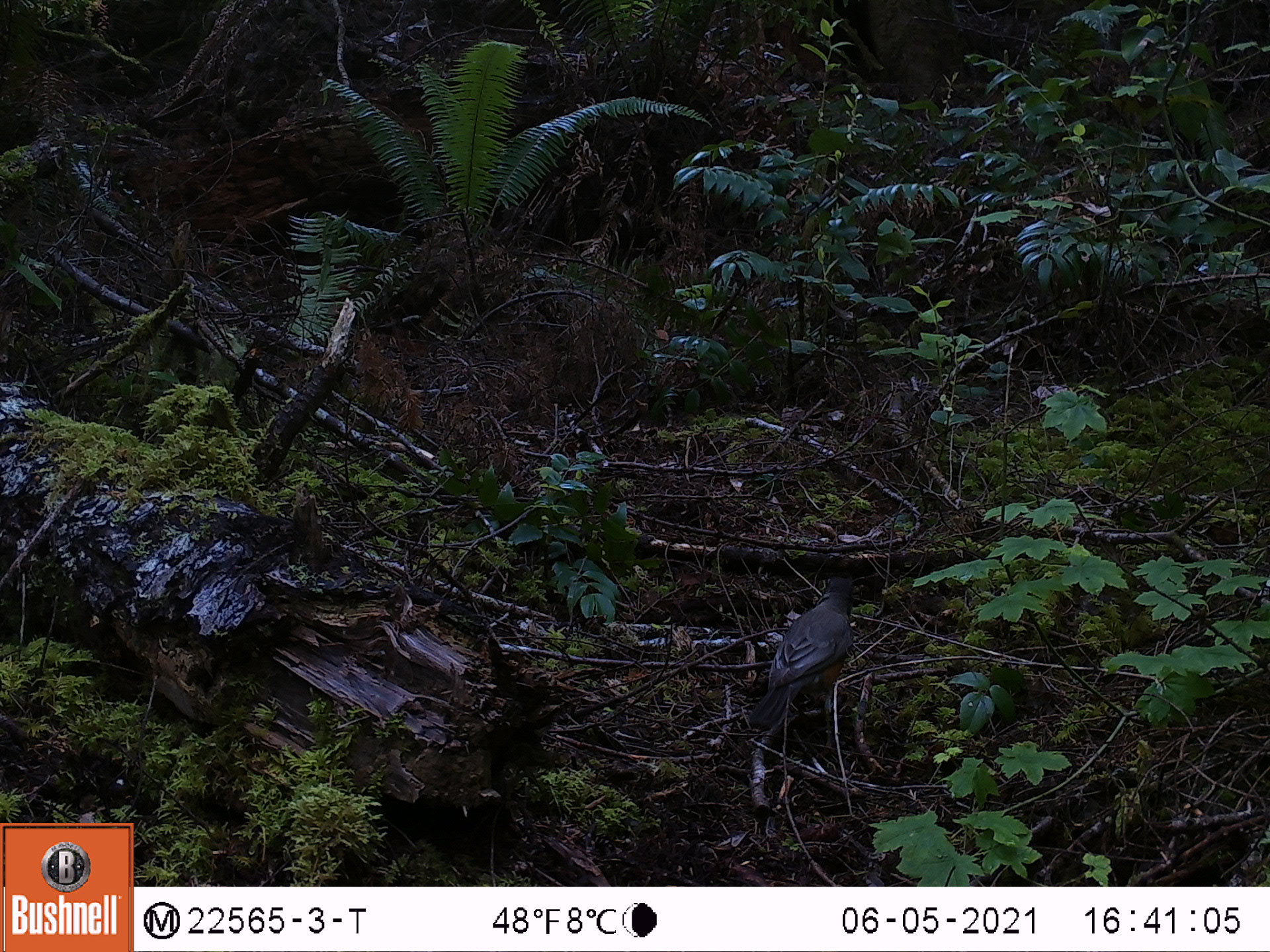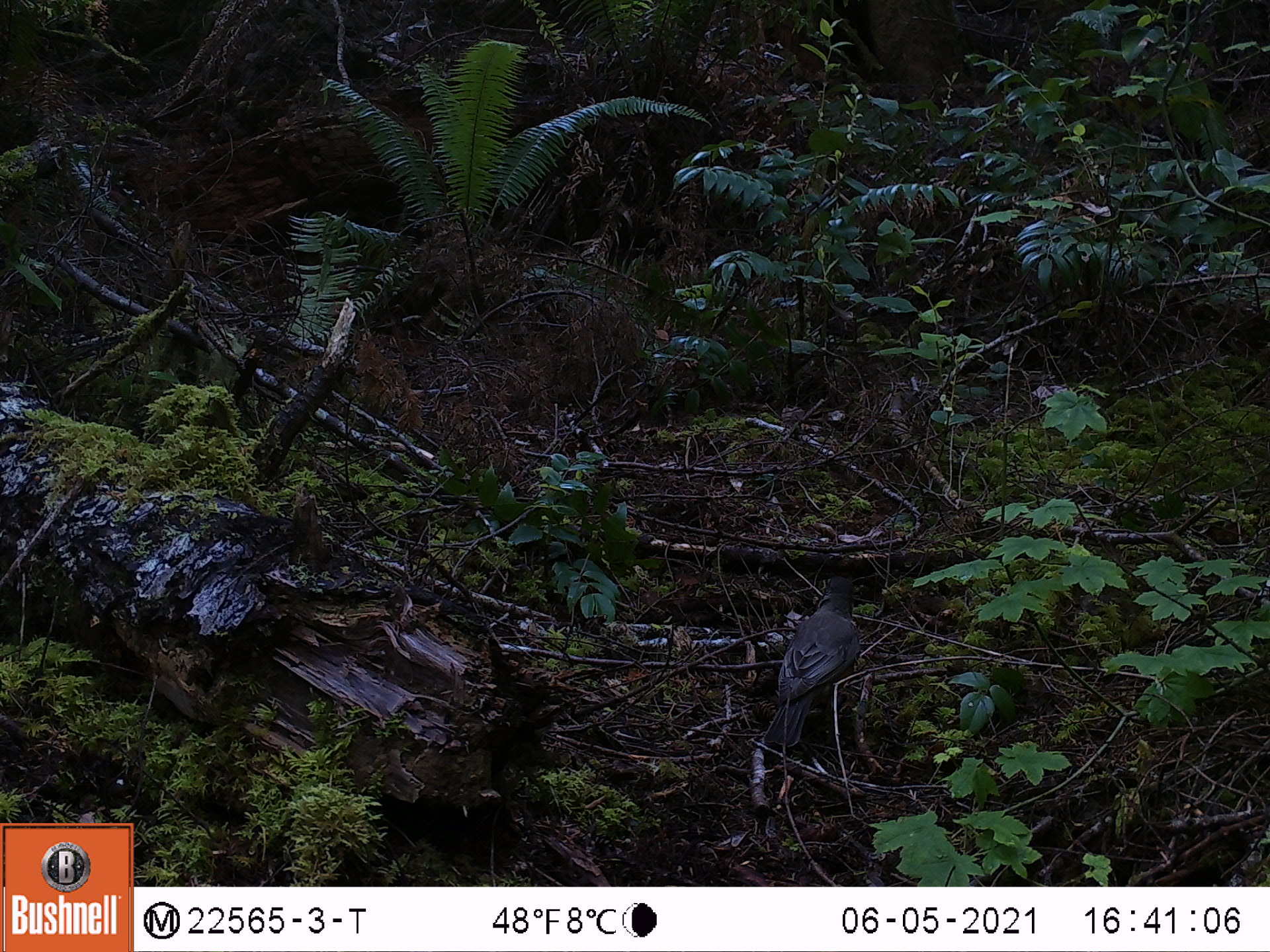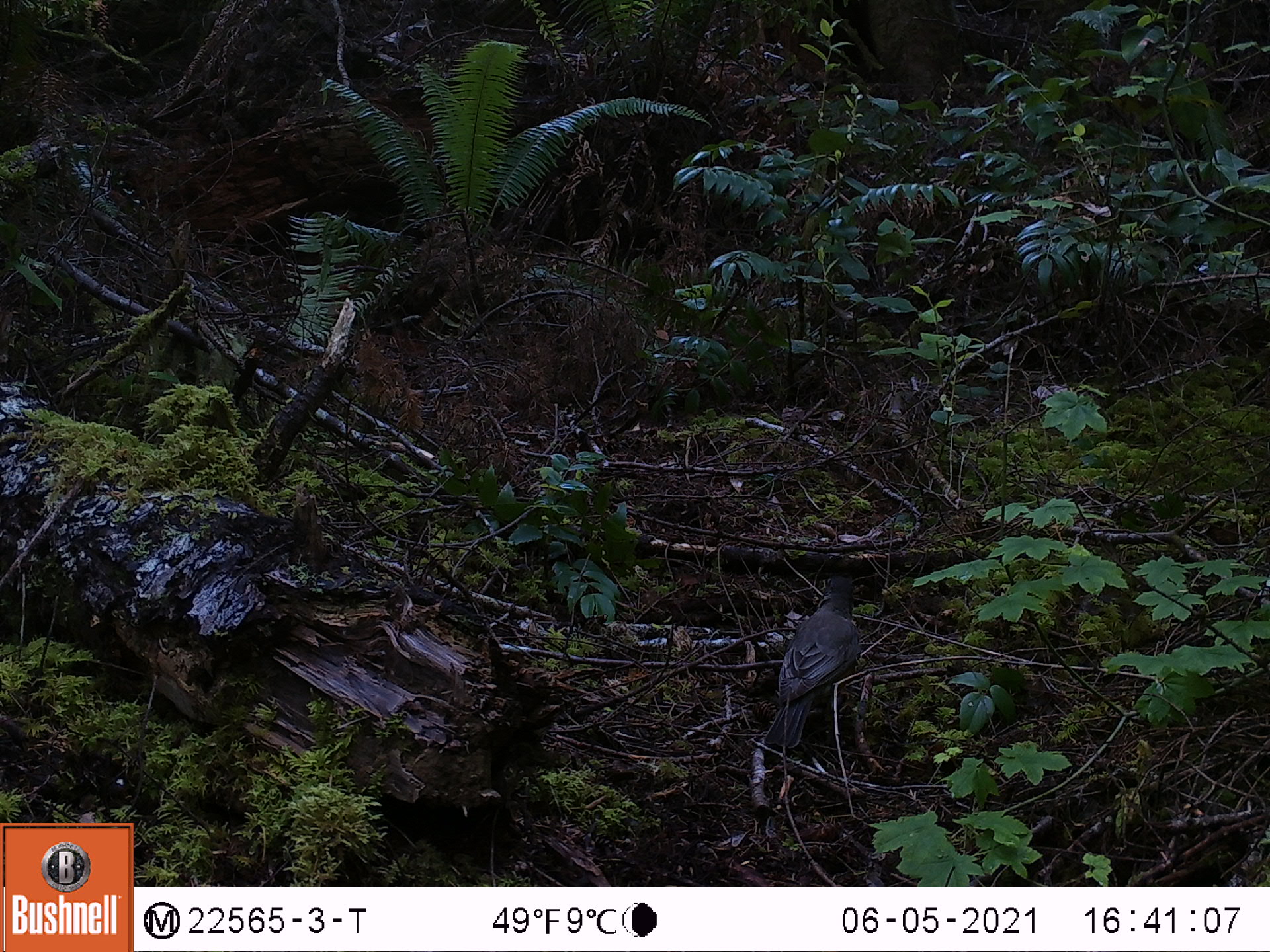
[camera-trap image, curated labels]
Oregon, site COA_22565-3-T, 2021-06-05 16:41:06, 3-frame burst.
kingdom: Animalia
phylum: Chordata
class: Aves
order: Passeriformes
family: Turdidae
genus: Turdus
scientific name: Turdus migratorius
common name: american robin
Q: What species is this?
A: American robin (Turdus migratorius).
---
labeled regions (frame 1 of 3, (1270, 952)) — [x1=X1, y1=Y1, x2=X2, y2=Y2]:
american robin: [x1=742, y1=572, x2=859, y2=732]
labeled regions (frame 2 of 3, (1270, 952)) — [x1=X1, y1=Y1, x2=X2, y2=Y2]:
american robin: [x1=760, y1=573, x2=863, y2=753]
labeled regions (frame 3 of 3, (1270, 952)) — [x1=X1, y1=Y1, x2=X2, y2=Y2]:
american robin: [x1=757, y1=572, x2=861, y2=753]